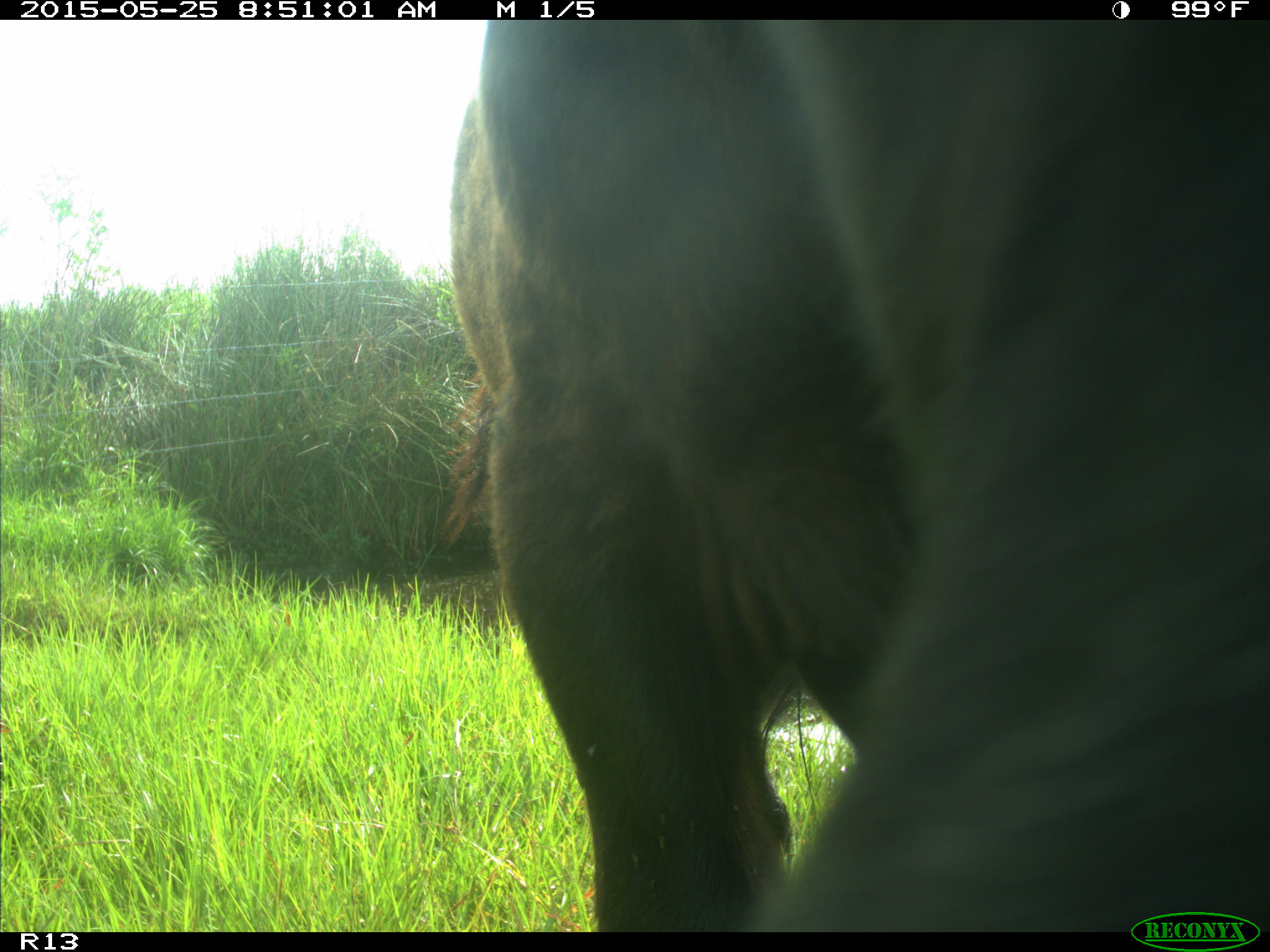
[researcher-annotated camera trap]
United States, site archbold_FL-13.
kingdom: Animalia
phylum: Chordata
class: Mammalia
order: Artiodactyla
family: Bovidae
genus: Bos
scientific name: Bos taurus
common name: domestic cow